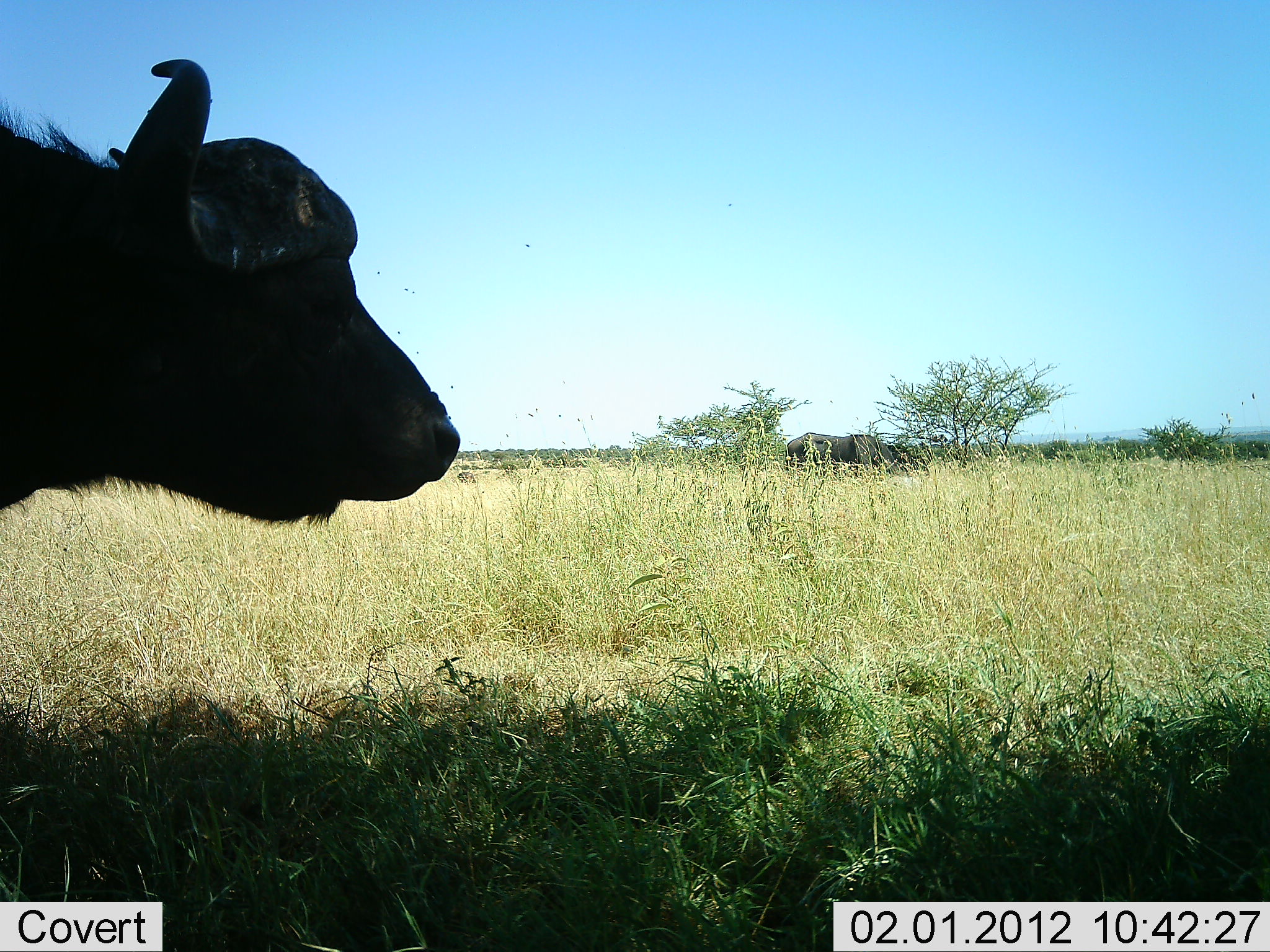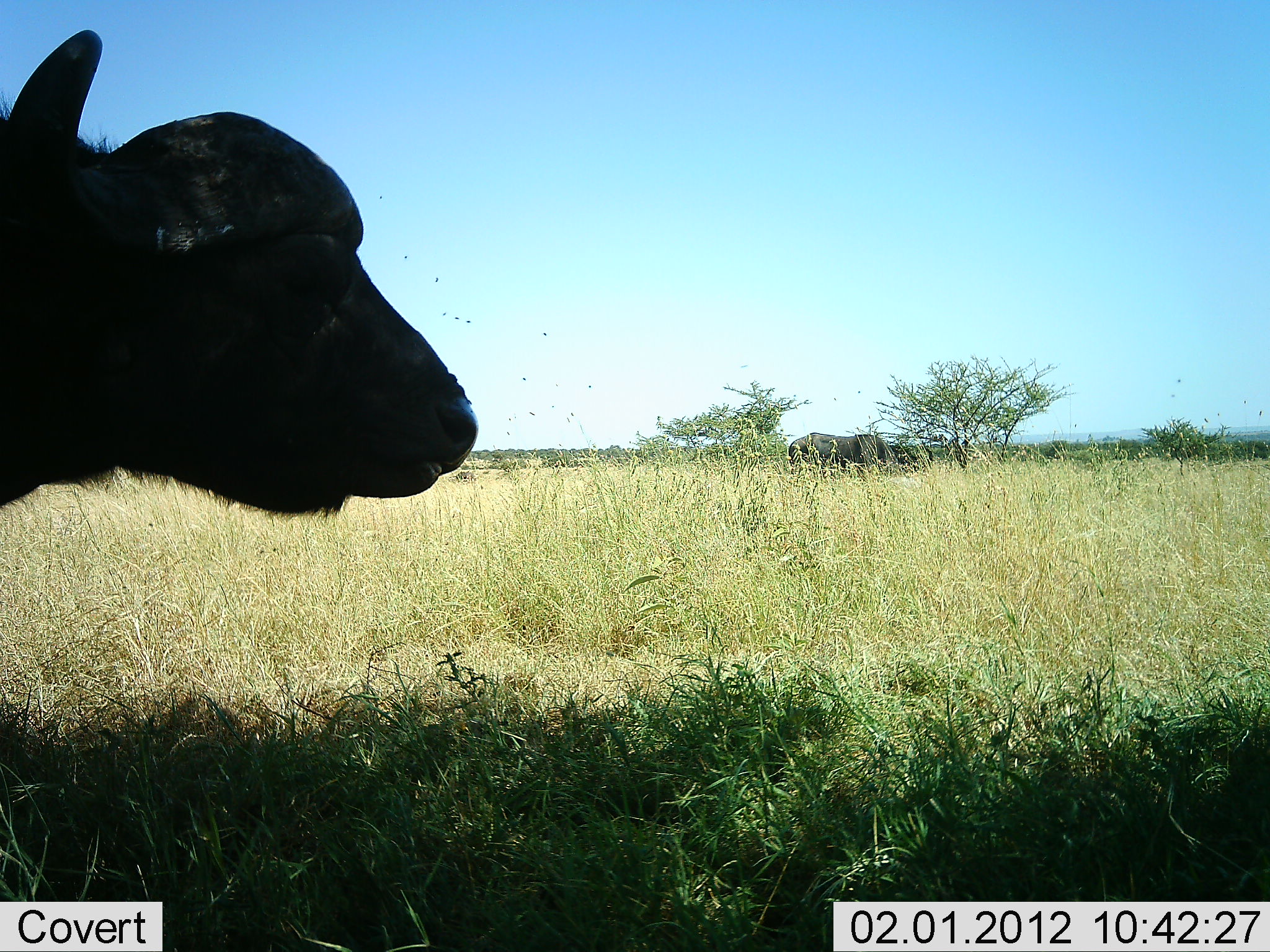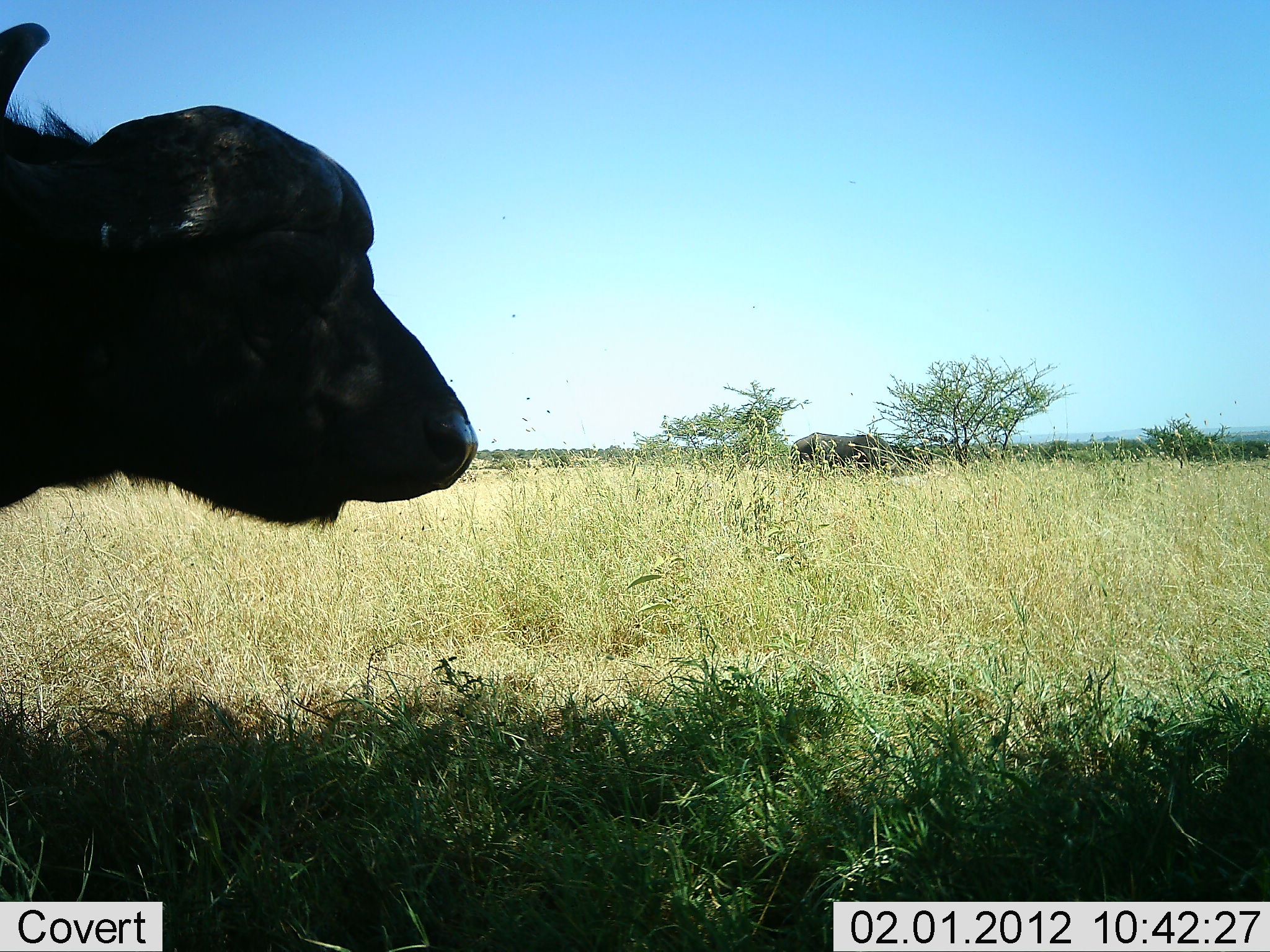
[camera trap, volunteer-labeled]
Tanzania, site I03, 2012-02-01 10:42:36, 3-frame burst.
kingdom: Animalia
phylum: Chordata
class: Mammalia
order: Artiodactyla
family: Bovidae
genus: Syncerus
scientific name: Syncerus caffer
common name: cape buffalo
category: buffalo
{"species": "buffalo (cape buffalo) (Syncerus caffer)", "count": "2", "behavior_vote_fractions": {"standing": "93%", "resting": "13%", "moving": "13%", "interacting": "0%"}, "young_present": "0%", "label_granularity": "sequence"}